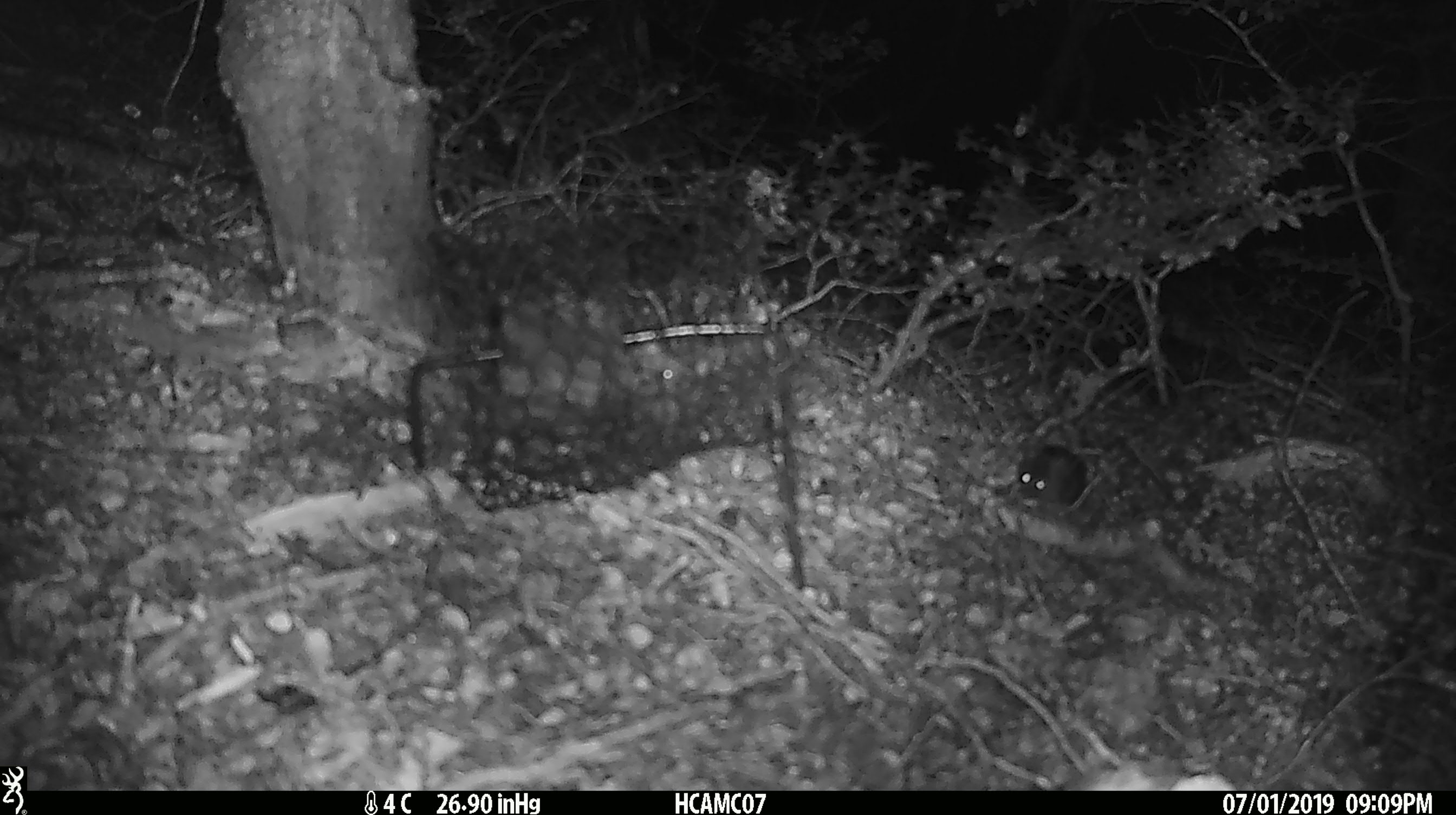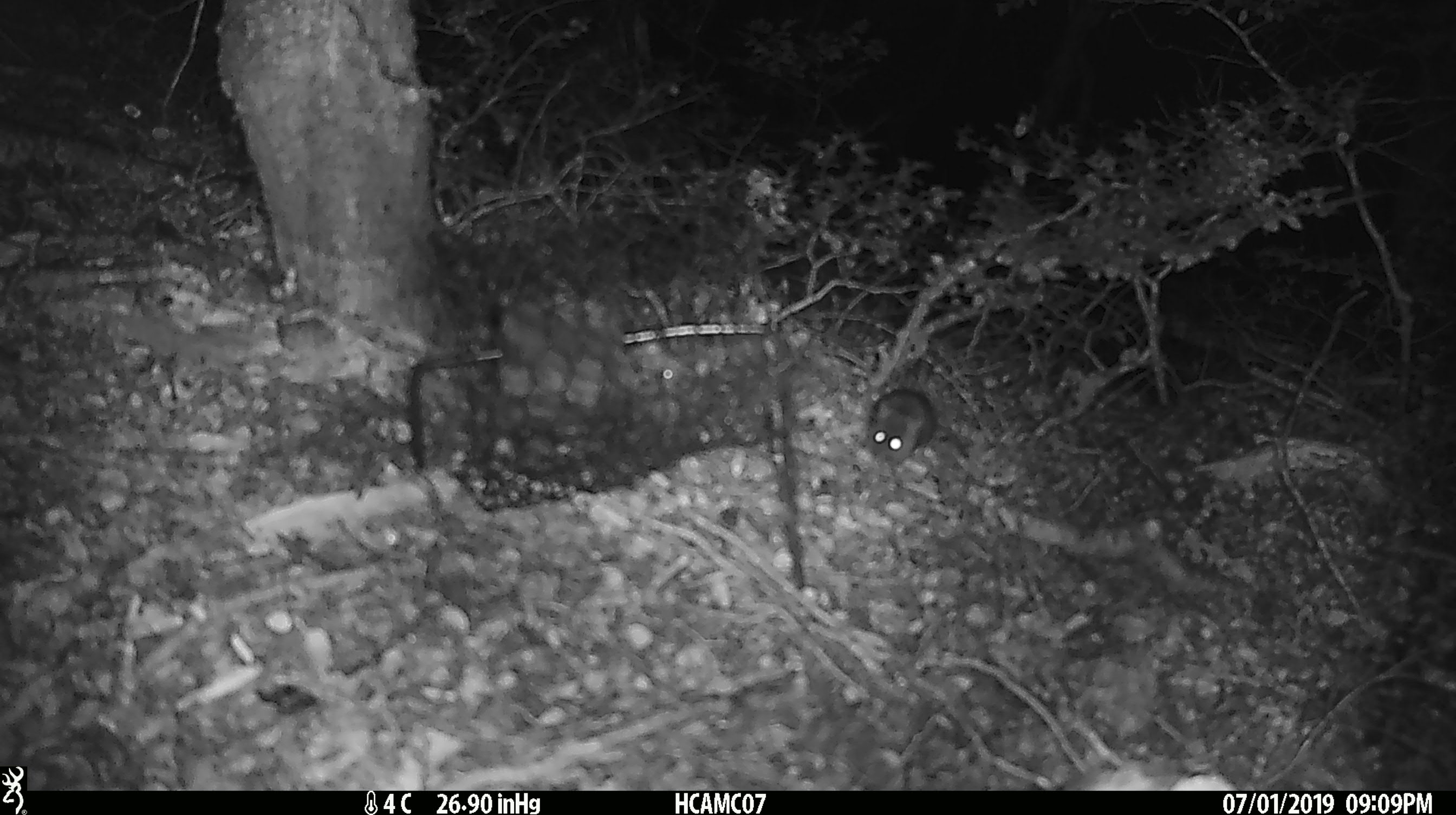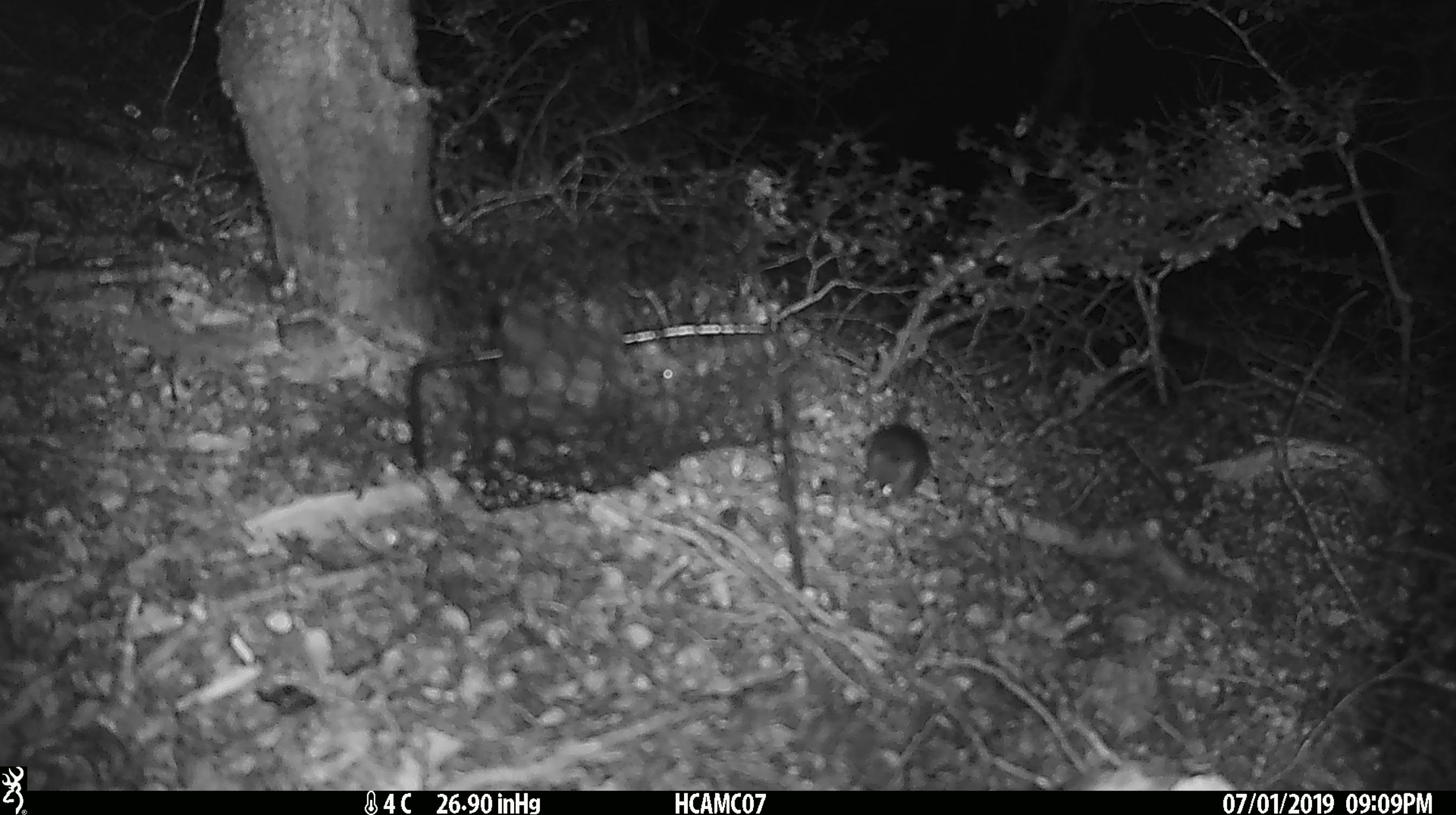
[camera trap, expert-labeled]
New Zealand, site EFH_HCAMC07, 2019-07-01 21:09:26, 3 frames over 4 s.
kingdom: Animalia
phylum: Chordata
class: Mammalia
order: Rodentia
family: Muridae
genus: Mus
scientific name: Mus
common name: mouse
Mouse (Mus).